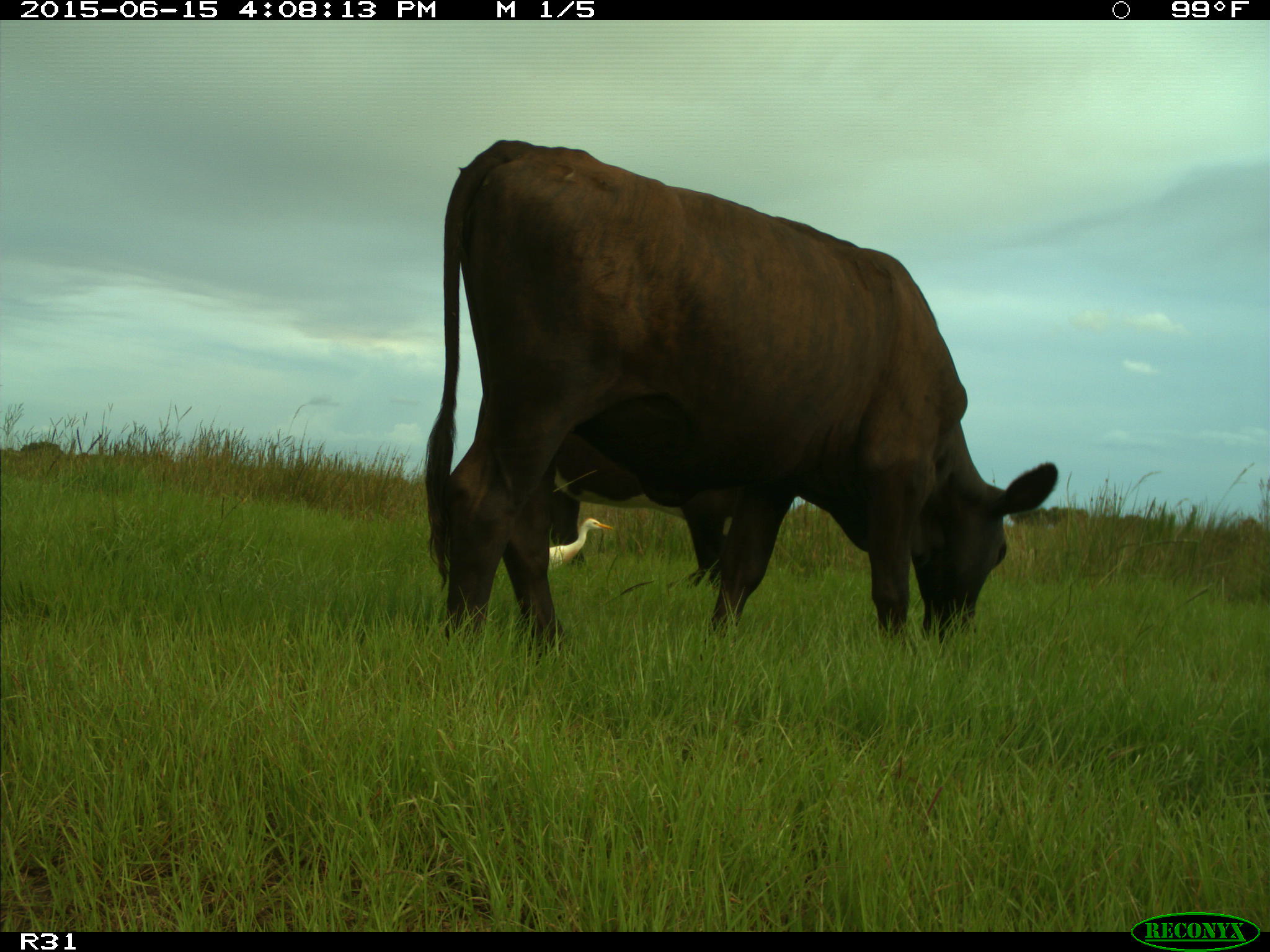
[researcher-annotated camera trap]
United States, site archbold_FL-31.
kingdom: Animalia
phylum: Chordata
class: Mammalia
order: Artiodactyla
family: Bovidae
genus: Bos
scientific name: Bos taurus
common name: domestic cow